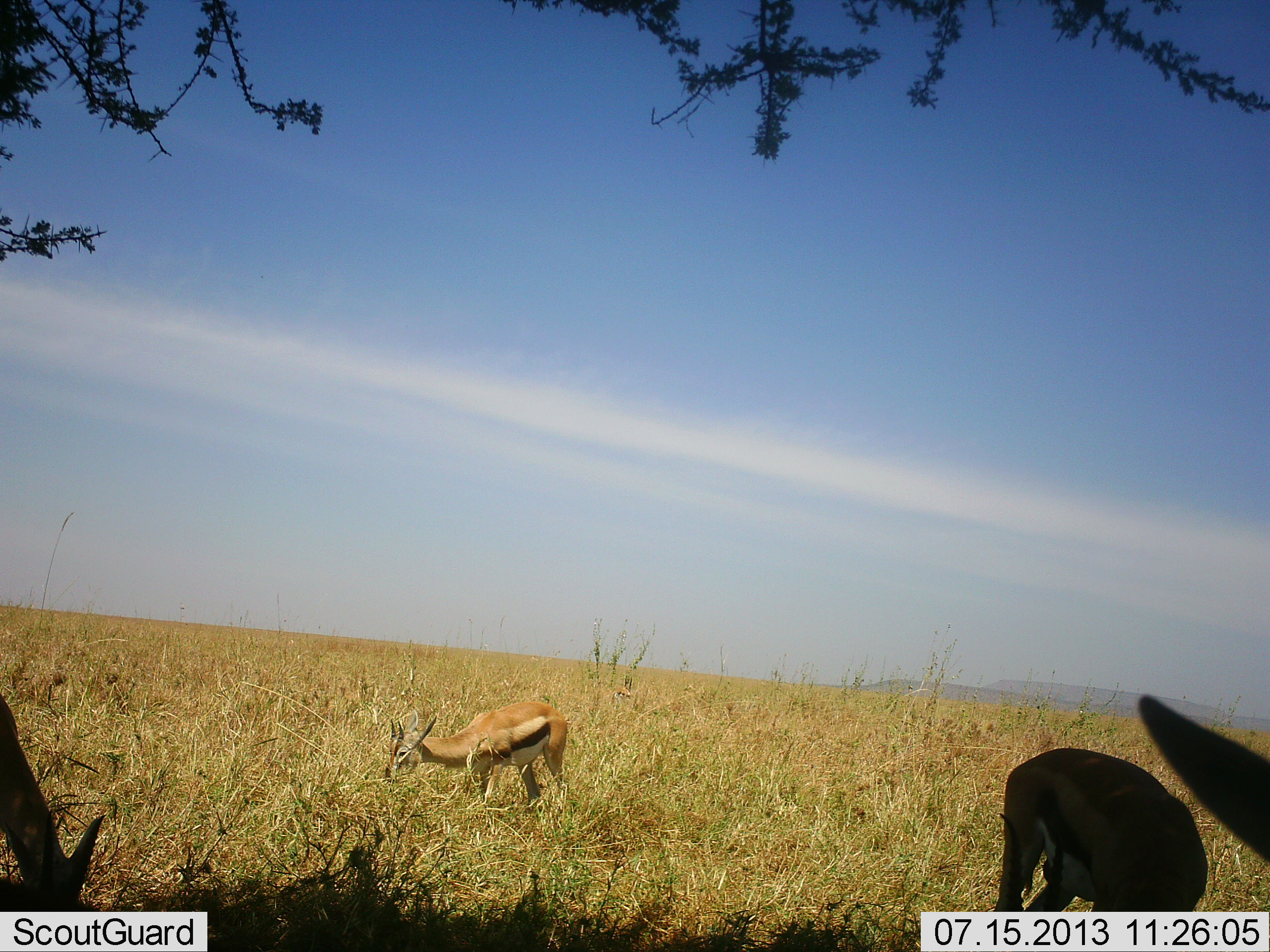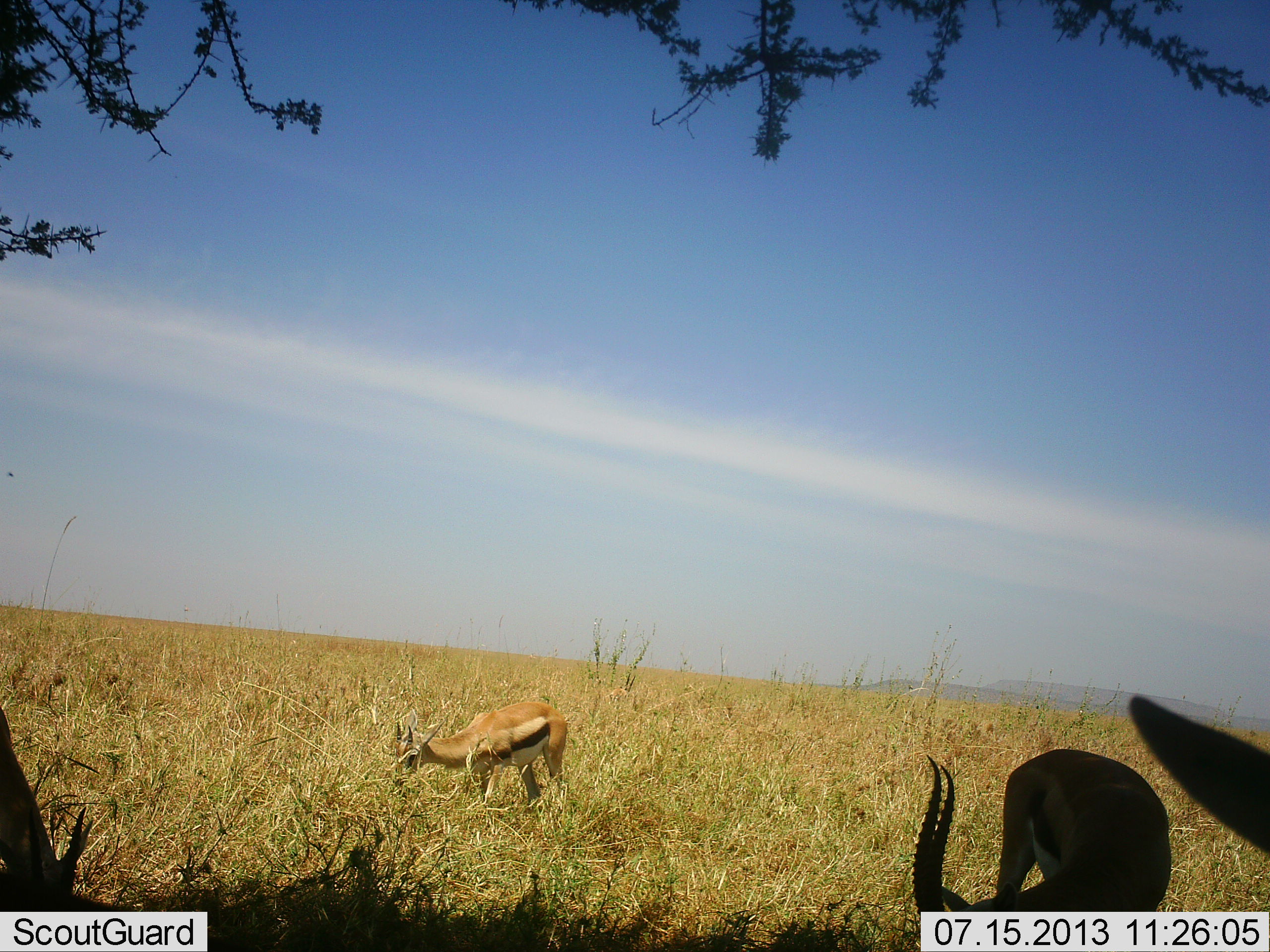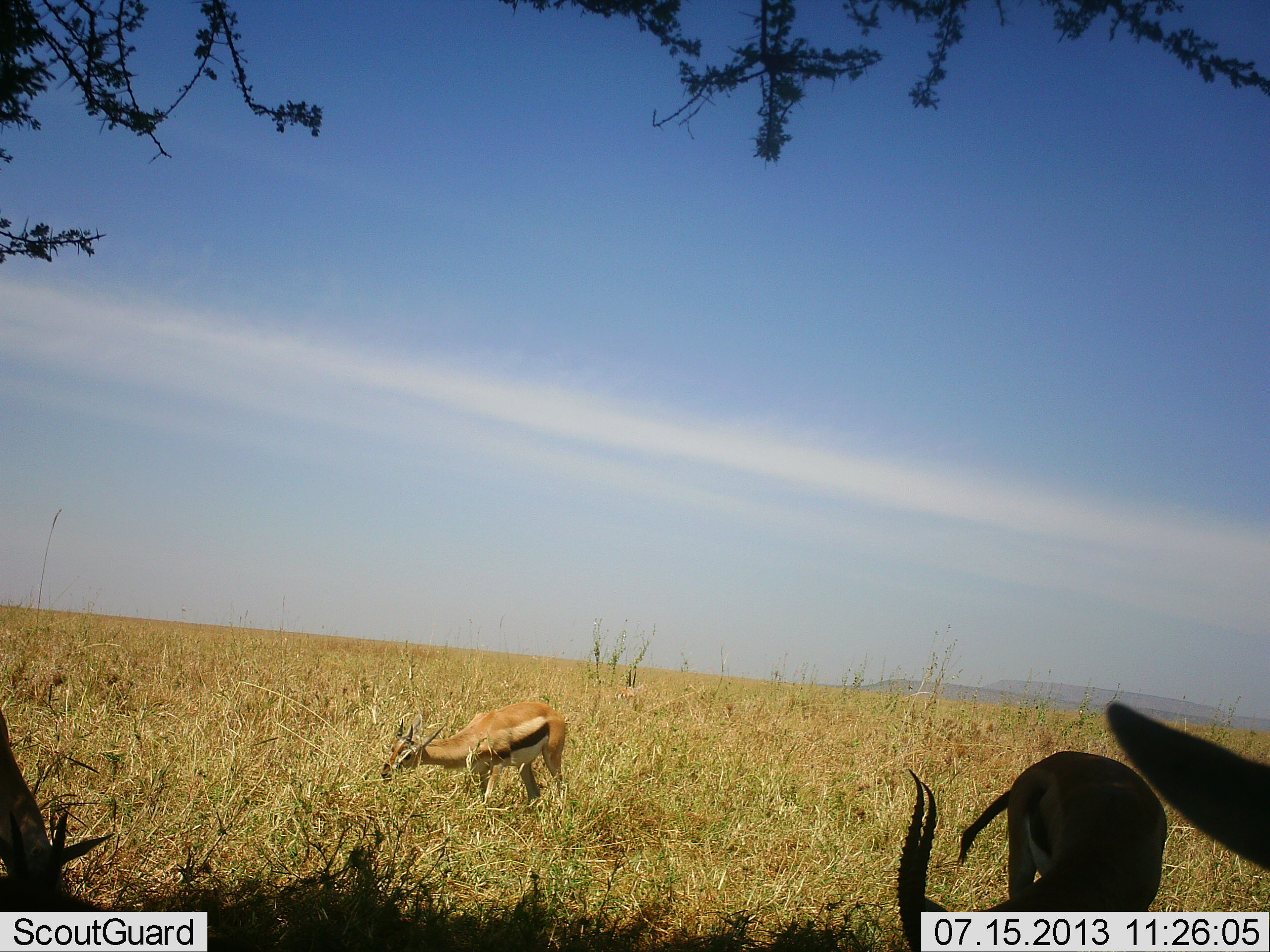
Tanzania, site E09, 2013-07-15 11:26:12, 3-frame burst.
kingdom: Animalia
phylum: Chordata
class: Mammalia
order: Artiodactyla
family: Bovidae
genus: Eudorcas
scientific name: Eudorcas thomsonii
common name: thomson's gazelle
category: gazellethomsons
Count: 4.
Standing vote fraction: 38%.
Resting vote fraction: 12%.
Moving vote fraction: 0%.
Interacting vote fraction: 3%.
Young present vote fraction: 0%.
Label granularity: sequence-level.